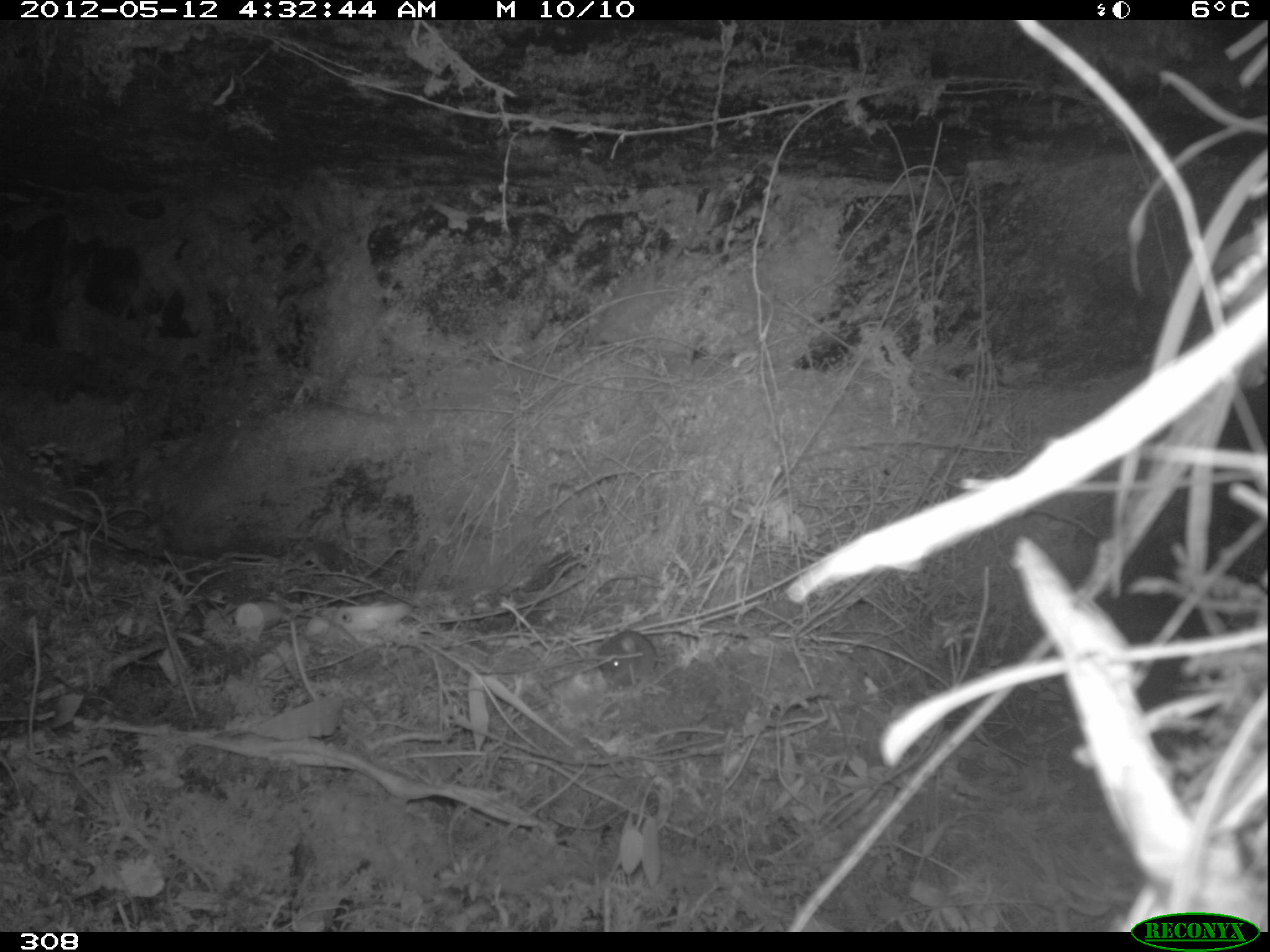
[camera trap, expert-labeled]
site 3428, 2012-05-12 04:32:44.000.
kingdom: Animalia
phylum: Chordata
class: Mammalia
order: Rodentia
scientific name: Rodentia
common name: rodents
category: unknown rodent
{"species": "unknown rodent (rodents) (Rodentia)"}